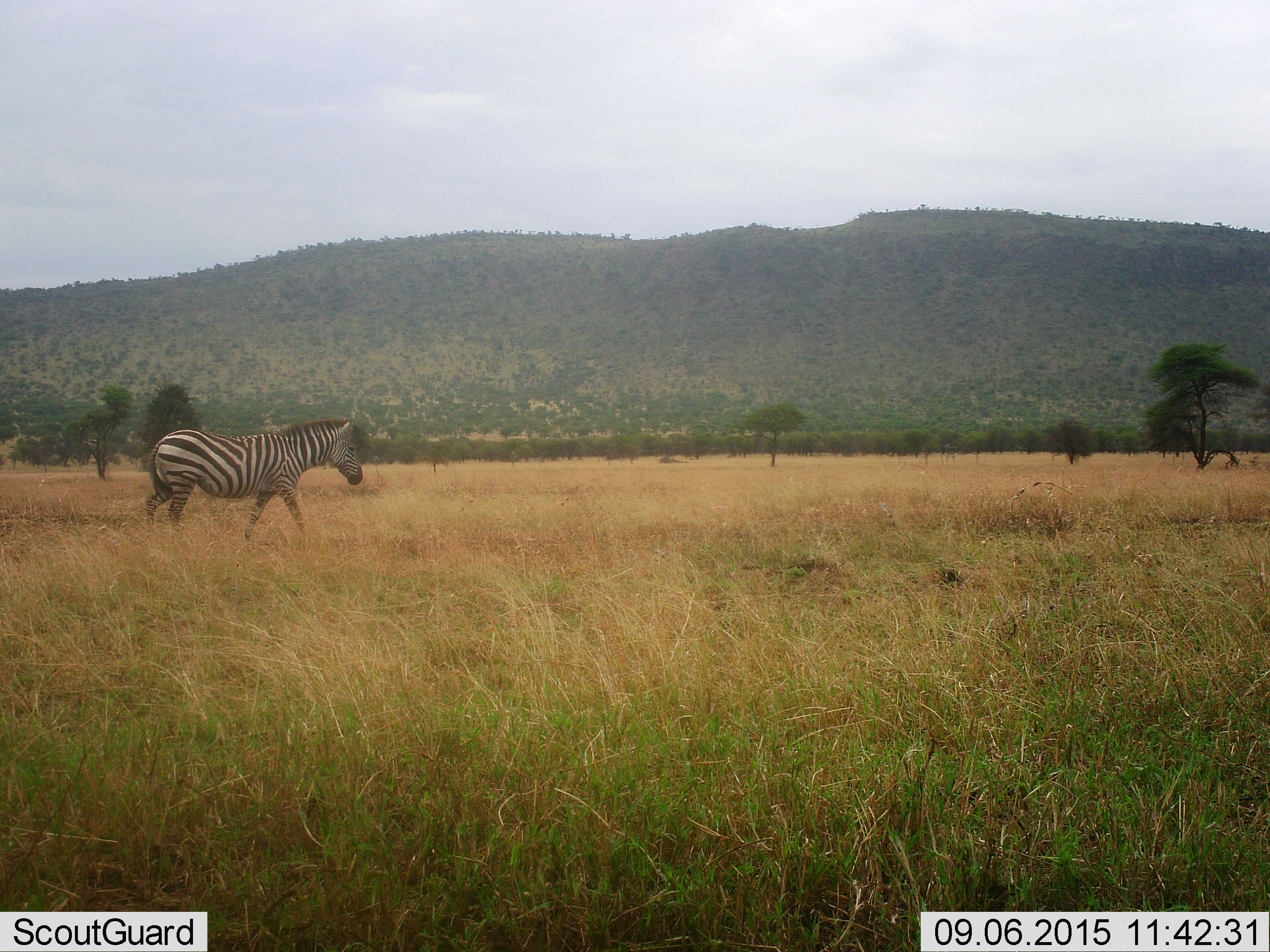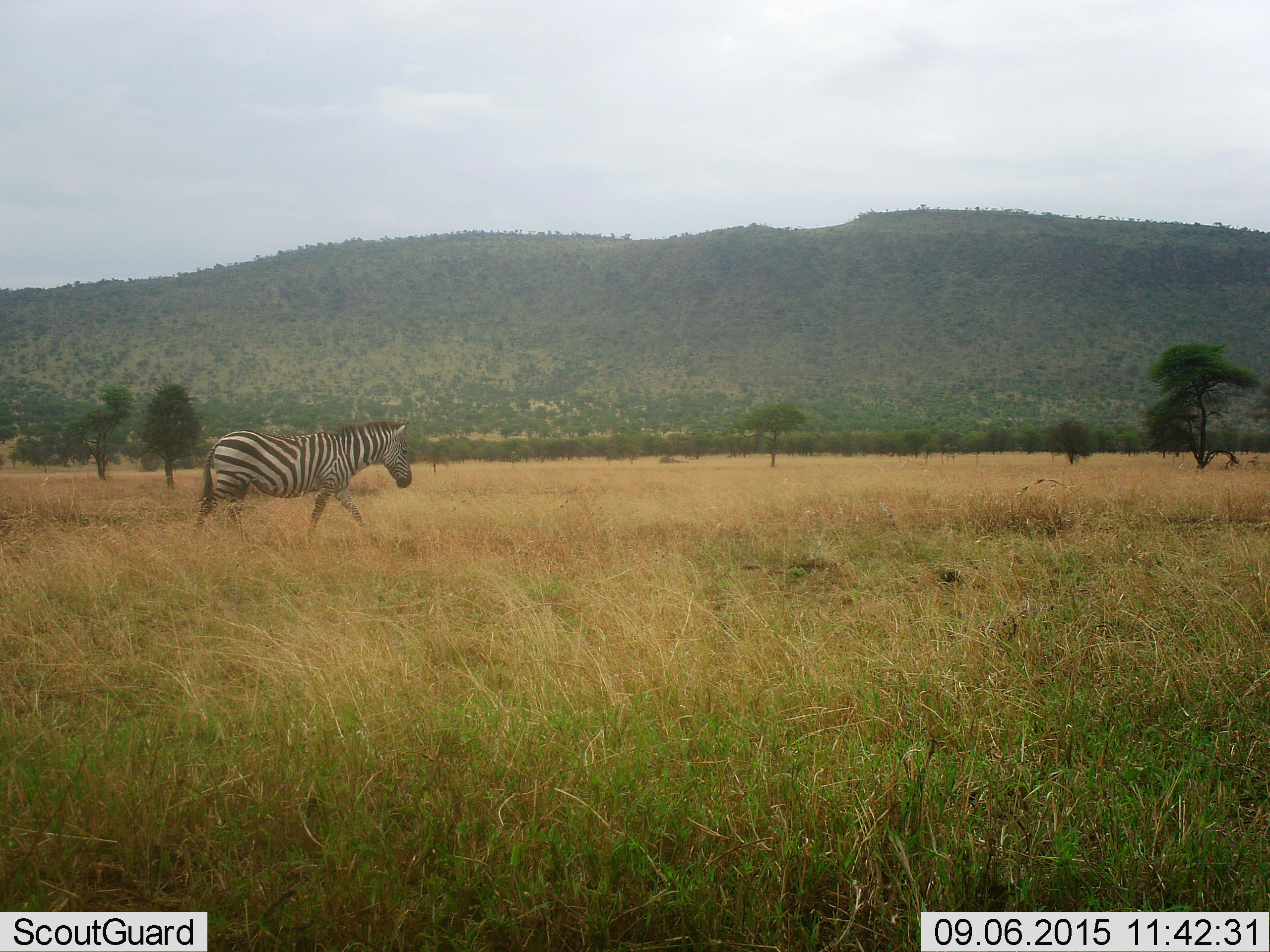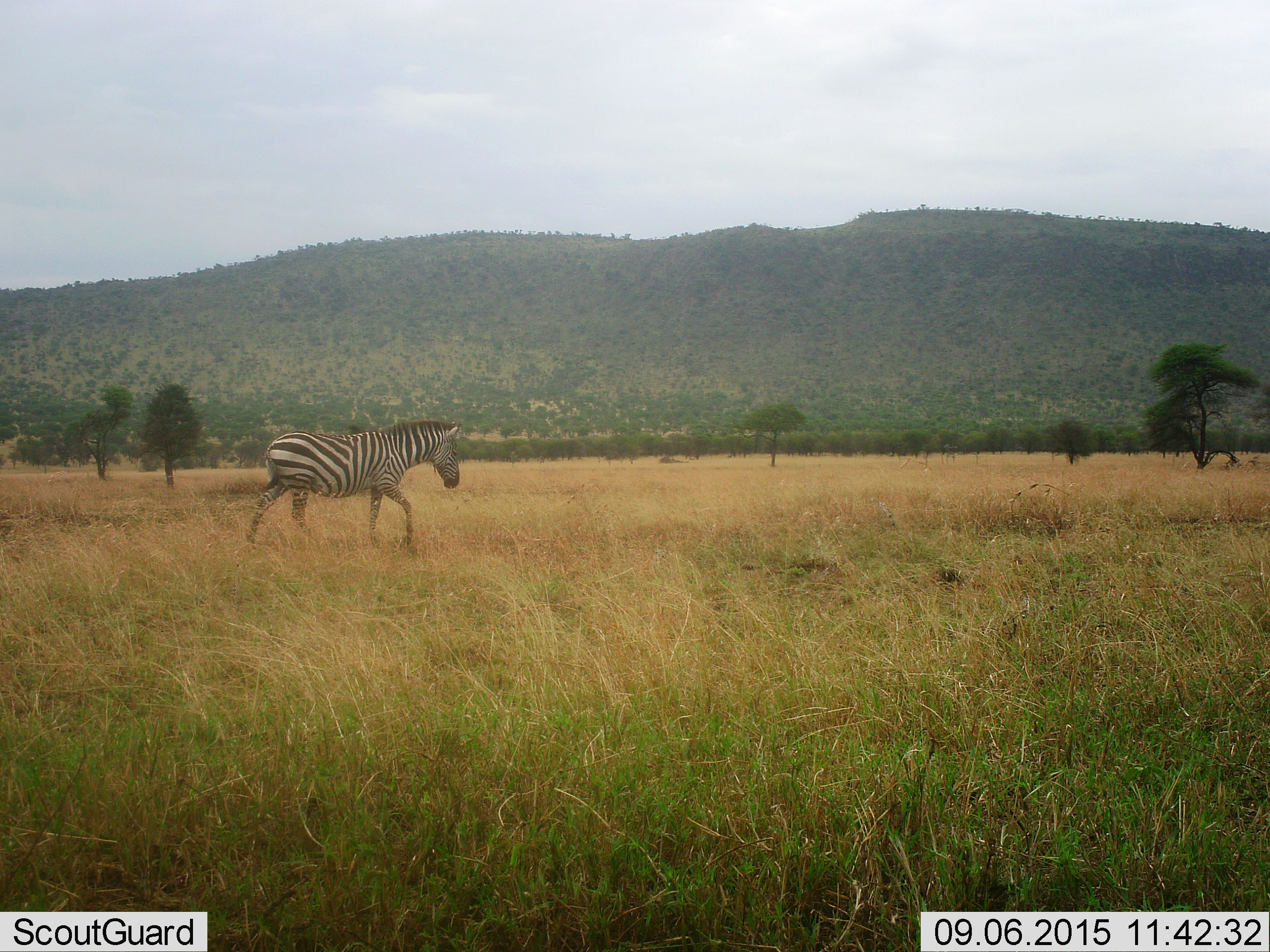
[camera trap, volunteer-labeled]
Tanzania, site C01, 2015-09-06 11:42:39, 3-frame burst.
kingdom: Animalia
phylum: Chordata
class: Mammalia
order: Perissodactyla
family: Equidae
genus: Equus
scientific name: Equus quagga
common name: plains zebra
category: zebra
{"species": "zebra (plains zebra) (Equus quagga)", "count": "1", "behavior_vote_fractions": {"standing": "5%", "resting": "0%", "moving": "95%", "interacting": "0%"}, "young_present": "0%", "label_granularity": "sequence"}